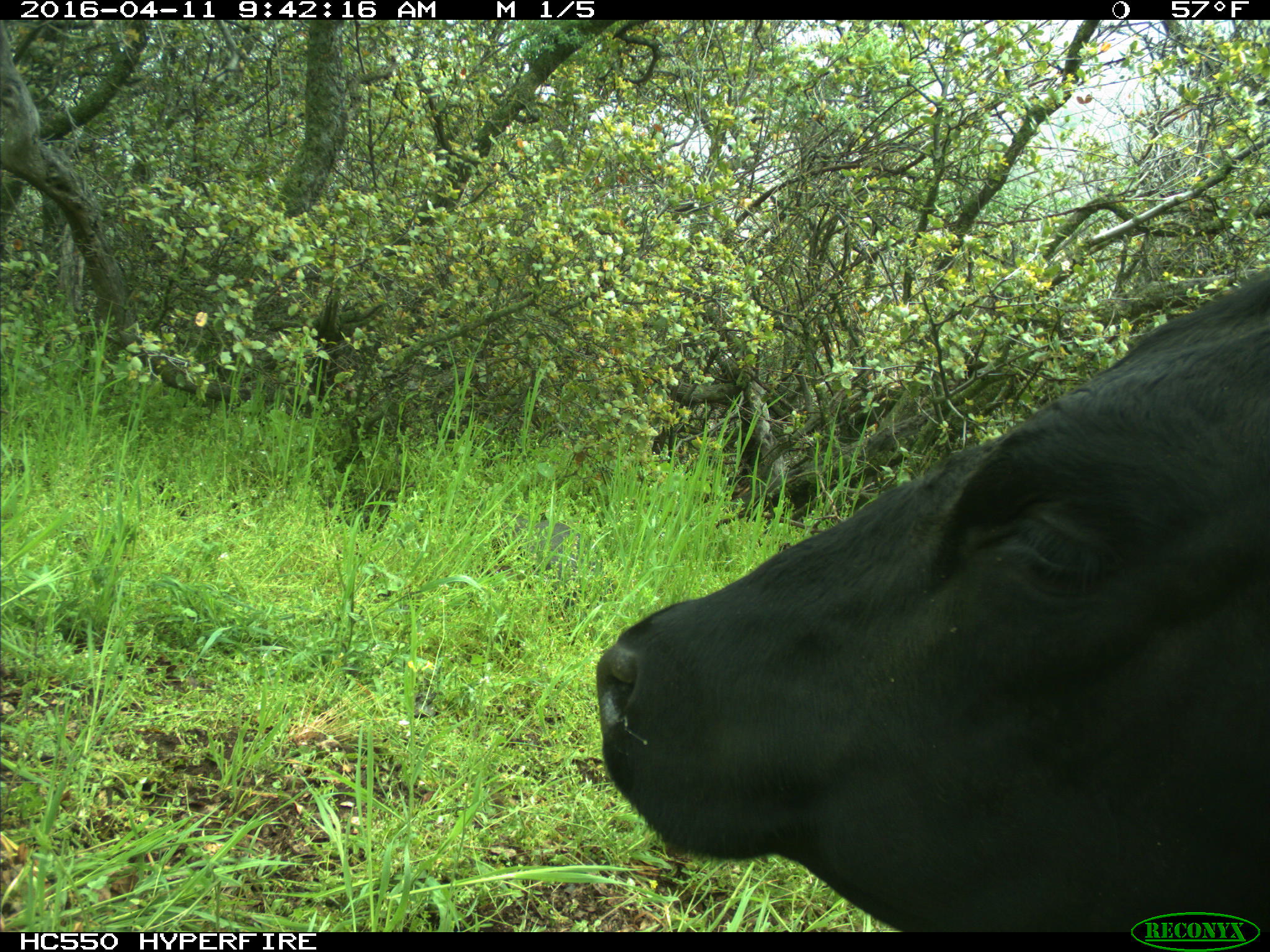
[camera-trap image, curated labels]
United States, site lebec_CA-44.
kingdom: Animalia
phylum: Chordata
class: Mammalia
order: Artiodactyla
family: Bovidae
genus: Bos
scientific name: Bos taurus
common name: domestic cow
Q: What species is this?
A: Bos taurus (domestic cow).